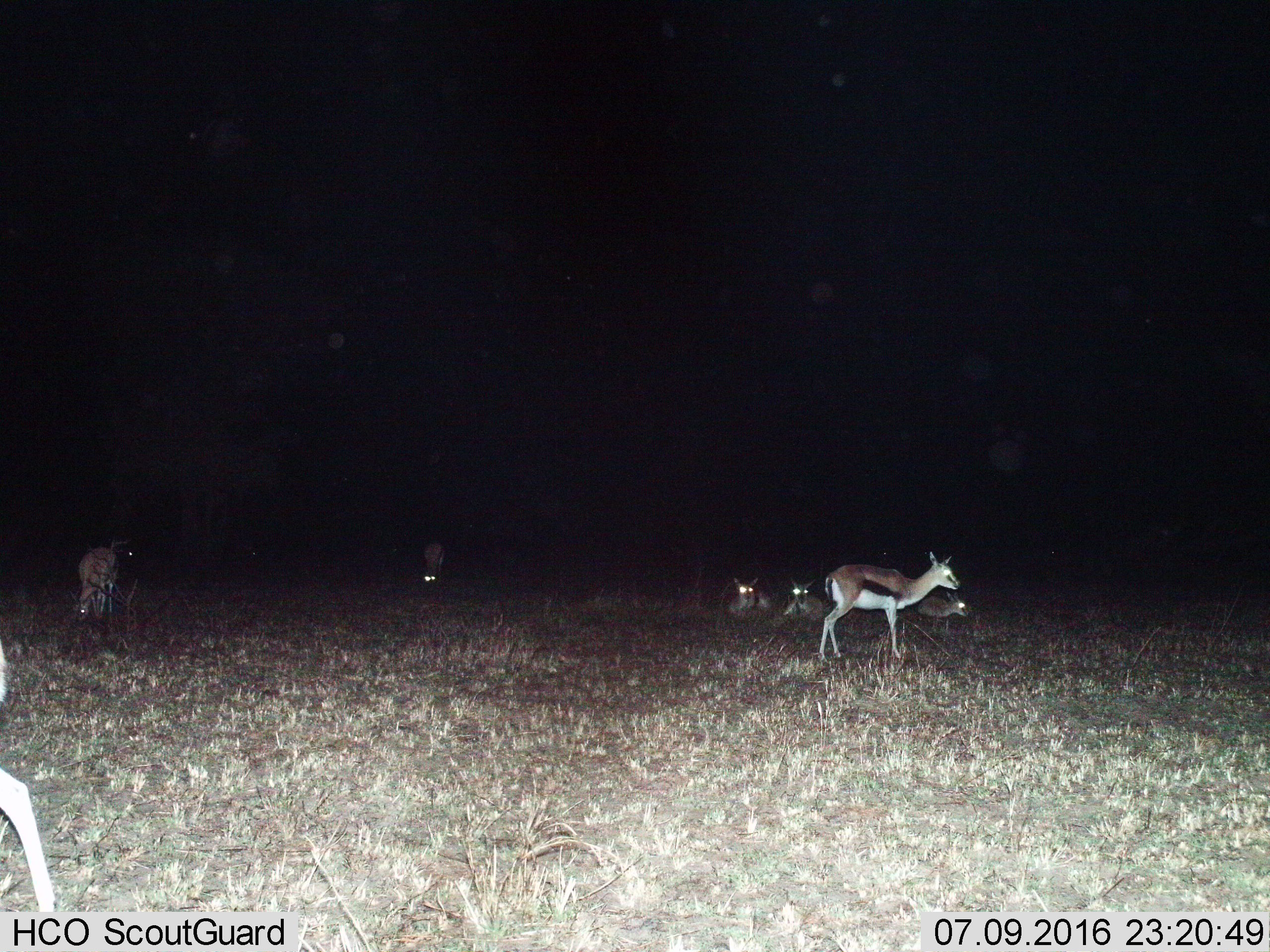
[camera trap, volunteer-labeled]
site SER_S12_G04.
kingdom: Animalia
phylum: Chordata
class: Mammalia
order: Artiodactyla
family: Bovidae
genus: Eudorcas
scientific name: Eudorcas thomsonii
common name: thomson's gazelle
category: gazellethomsons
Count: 7.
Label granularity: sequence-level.